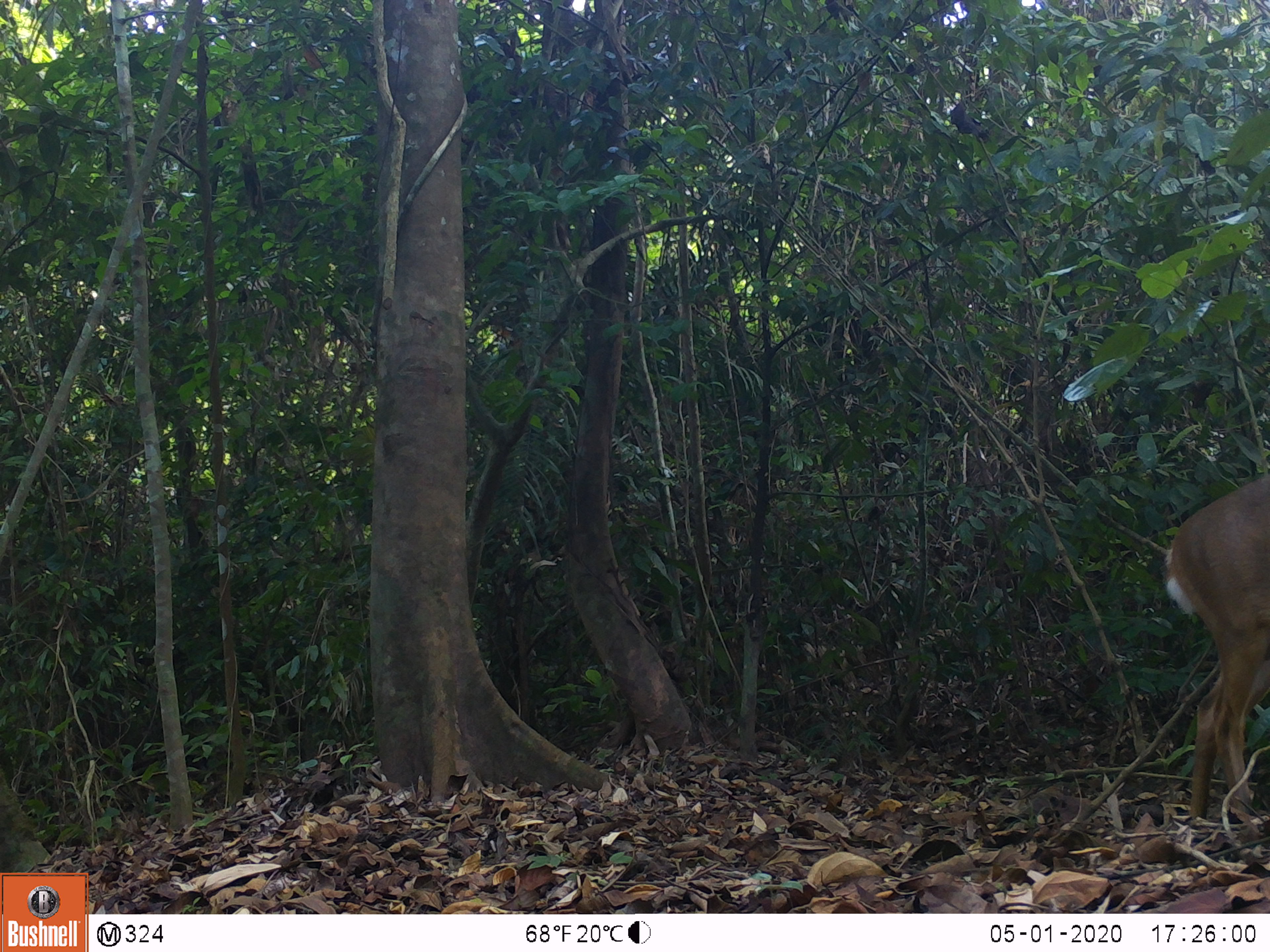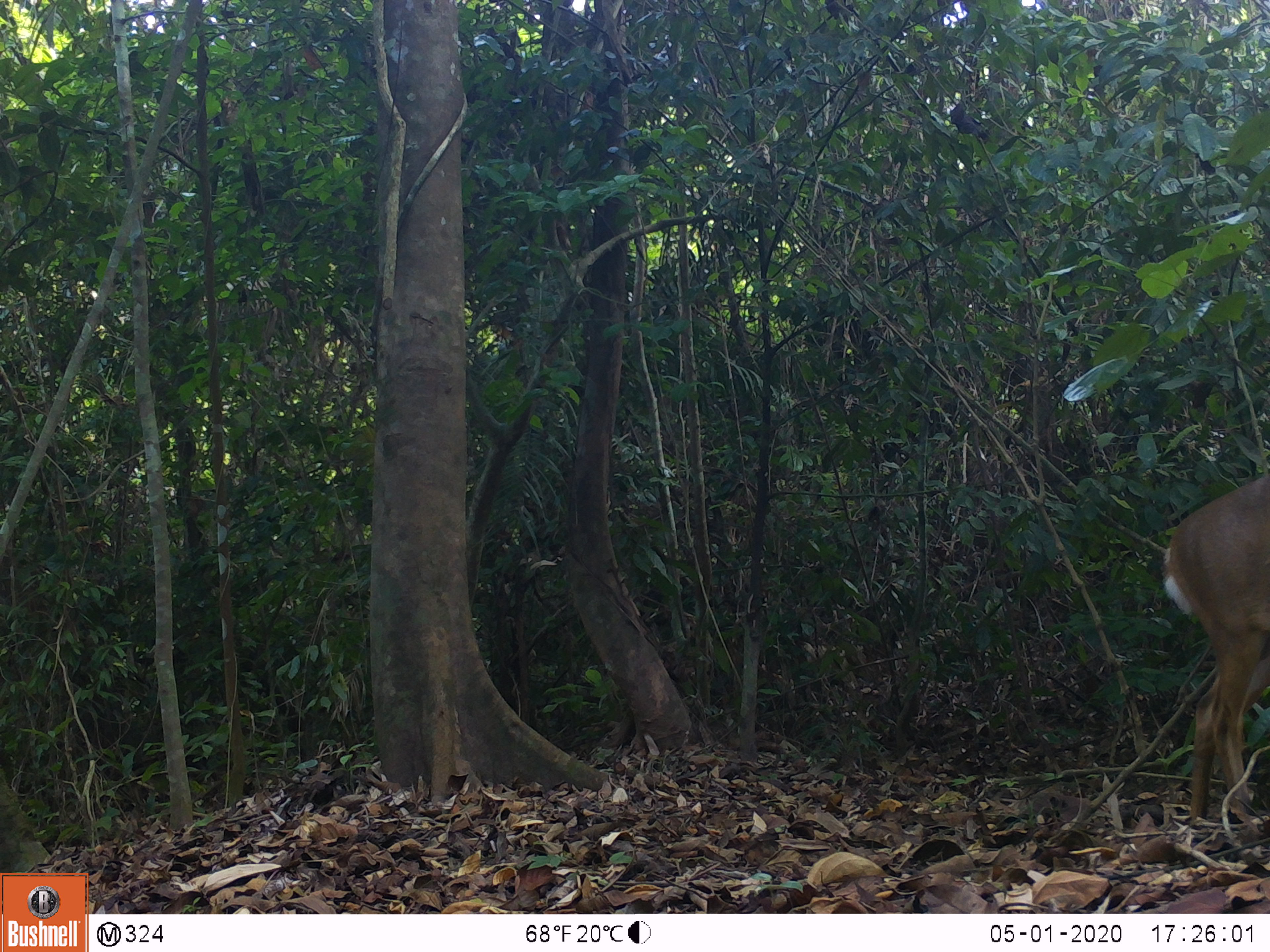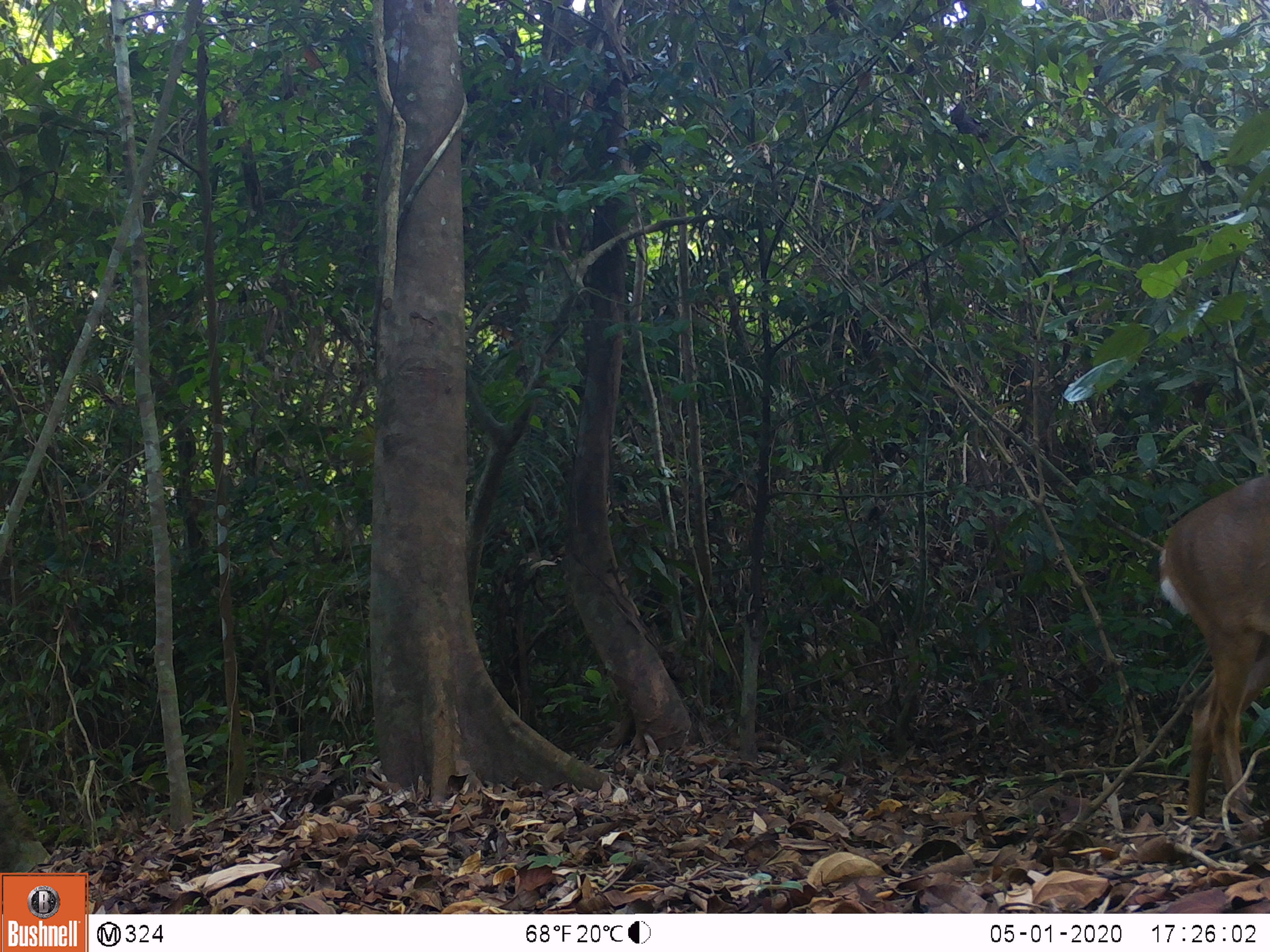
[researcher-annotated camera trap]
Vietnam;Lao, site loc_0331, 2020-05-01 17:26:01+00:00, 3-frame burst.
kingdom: Animalia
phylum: Chordata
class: Mammalia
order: Artiodactyla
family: Cervidae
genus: Muntiacus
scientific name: Muntiacus vuquangensis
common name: large-antlered muntjac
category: large antlered muntjac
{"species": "large antlered muntjac (large-antlered muntjac) (Muntiacus vuquangensis)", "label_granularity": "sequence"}